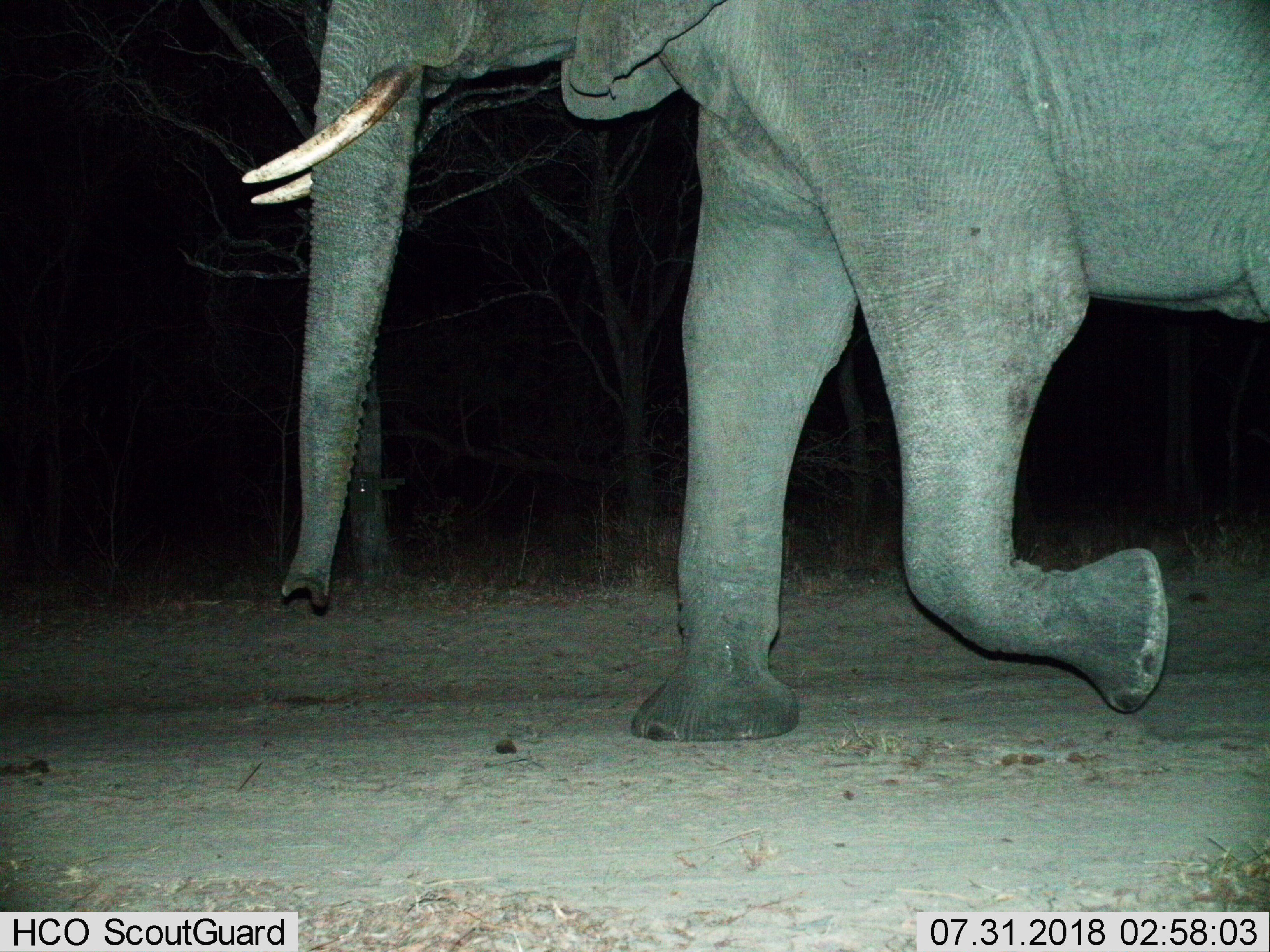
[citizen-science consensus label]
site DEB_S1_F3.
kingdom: Animalia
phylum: Chordata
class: Mammalia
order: Proboscidea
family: Elephantidae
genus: Loxodonta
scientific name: Loxodonta africana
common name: african bush elephant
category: elephant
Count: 1.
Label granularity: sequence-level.